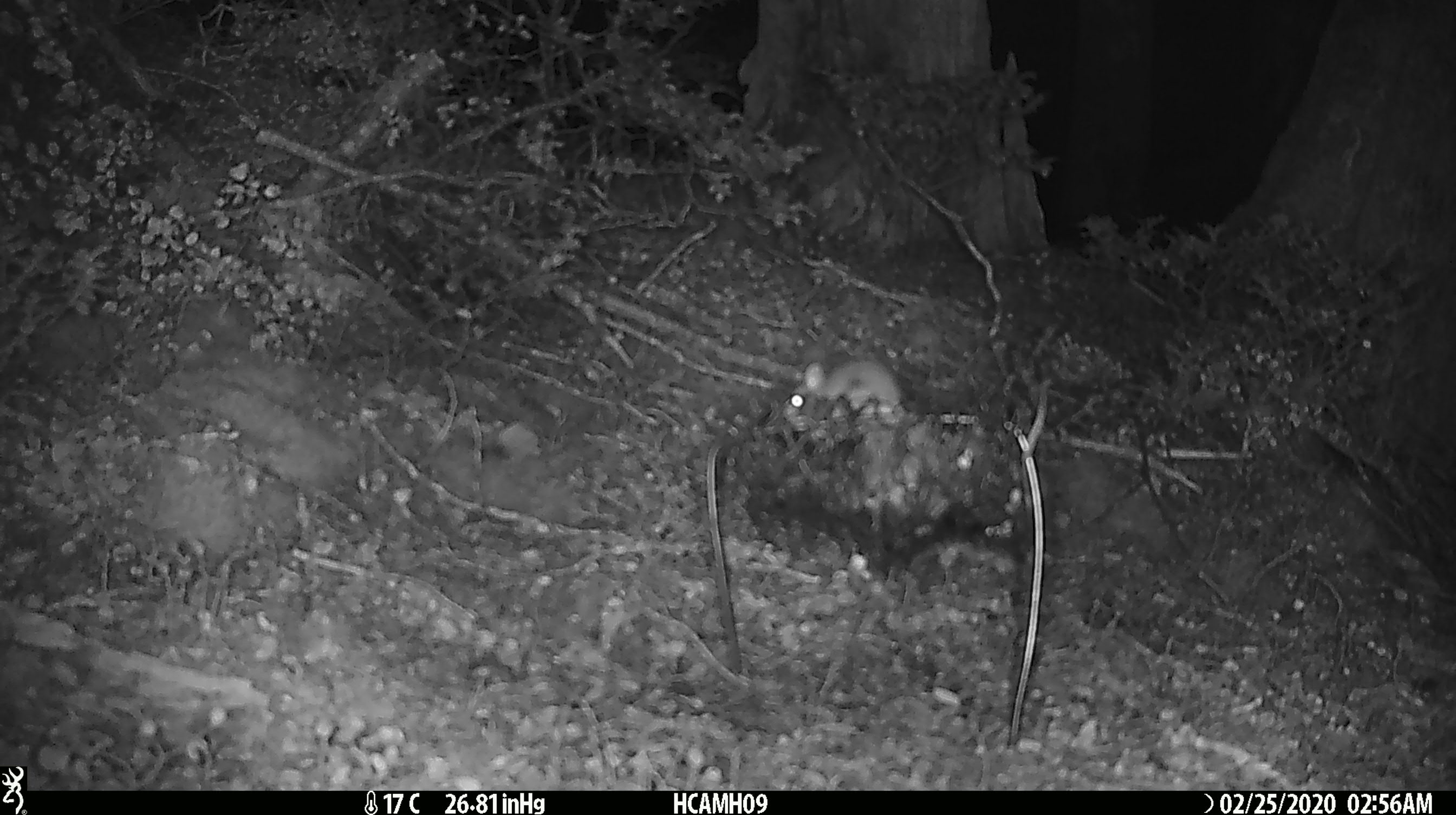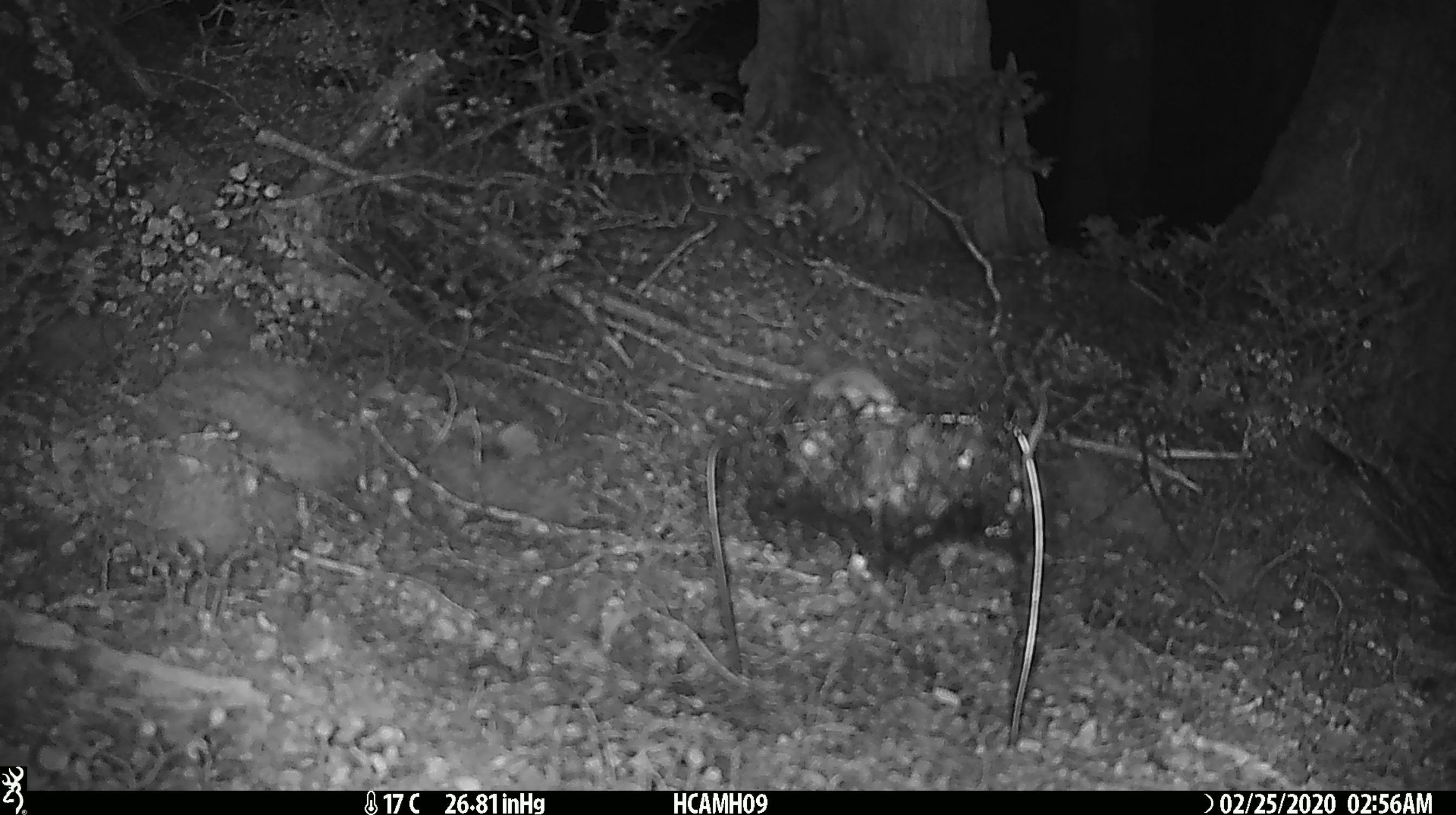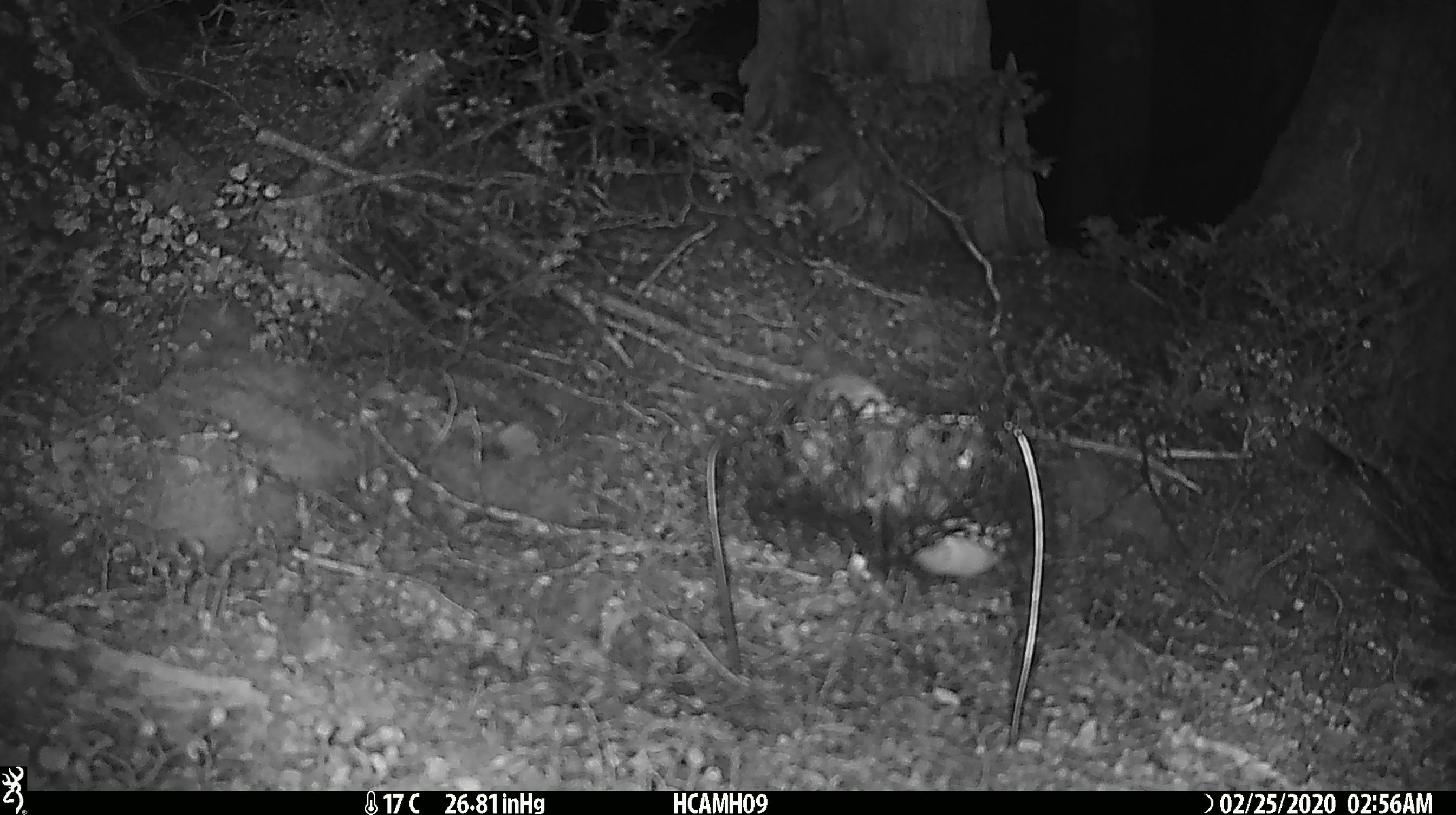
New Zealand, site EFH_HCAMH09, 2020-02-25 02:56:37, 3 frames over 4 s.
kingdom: Animalia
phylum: Chordata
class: Mammalia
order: Rodentia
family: Muridae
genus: Mus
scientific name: Mus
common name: mouse